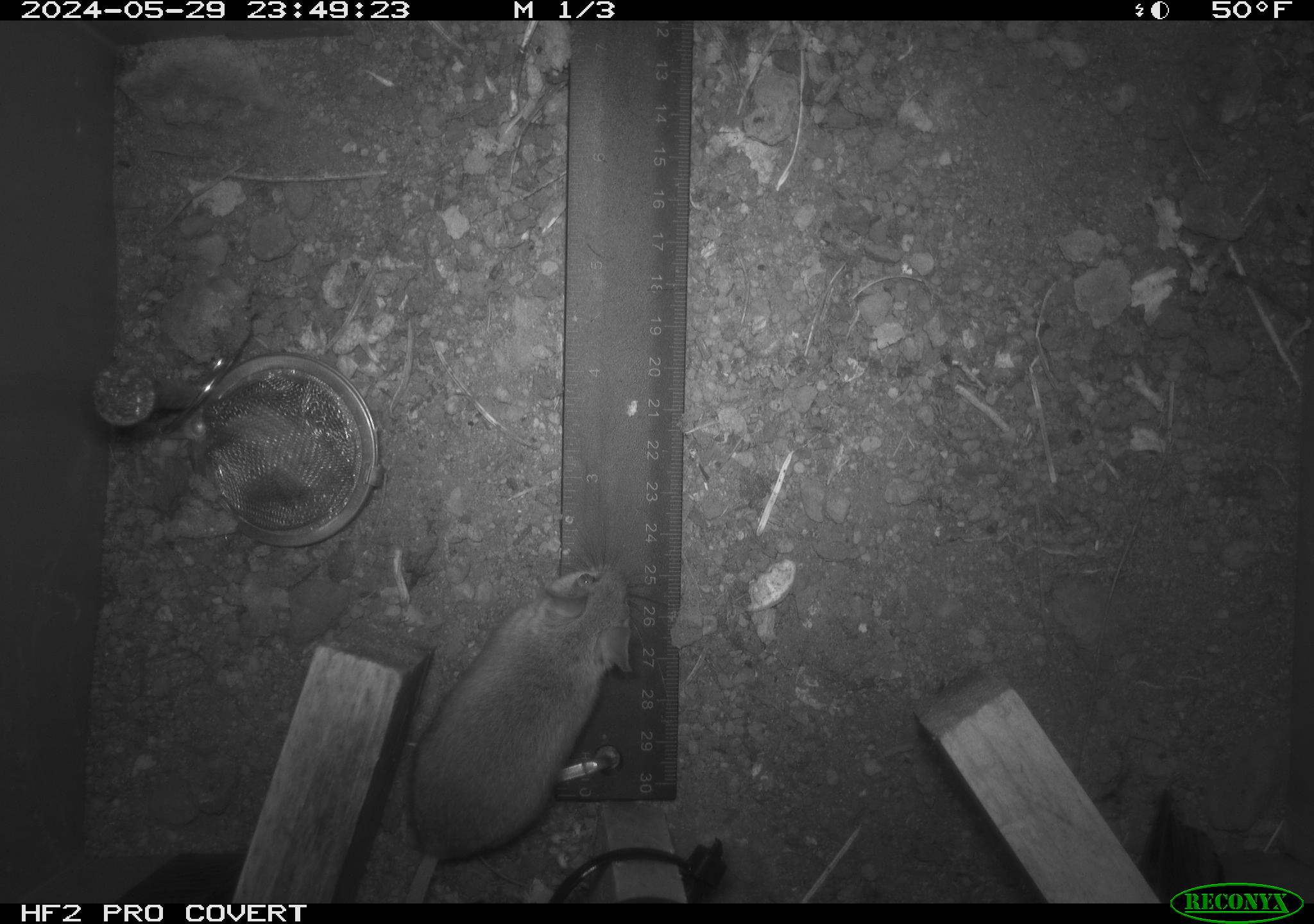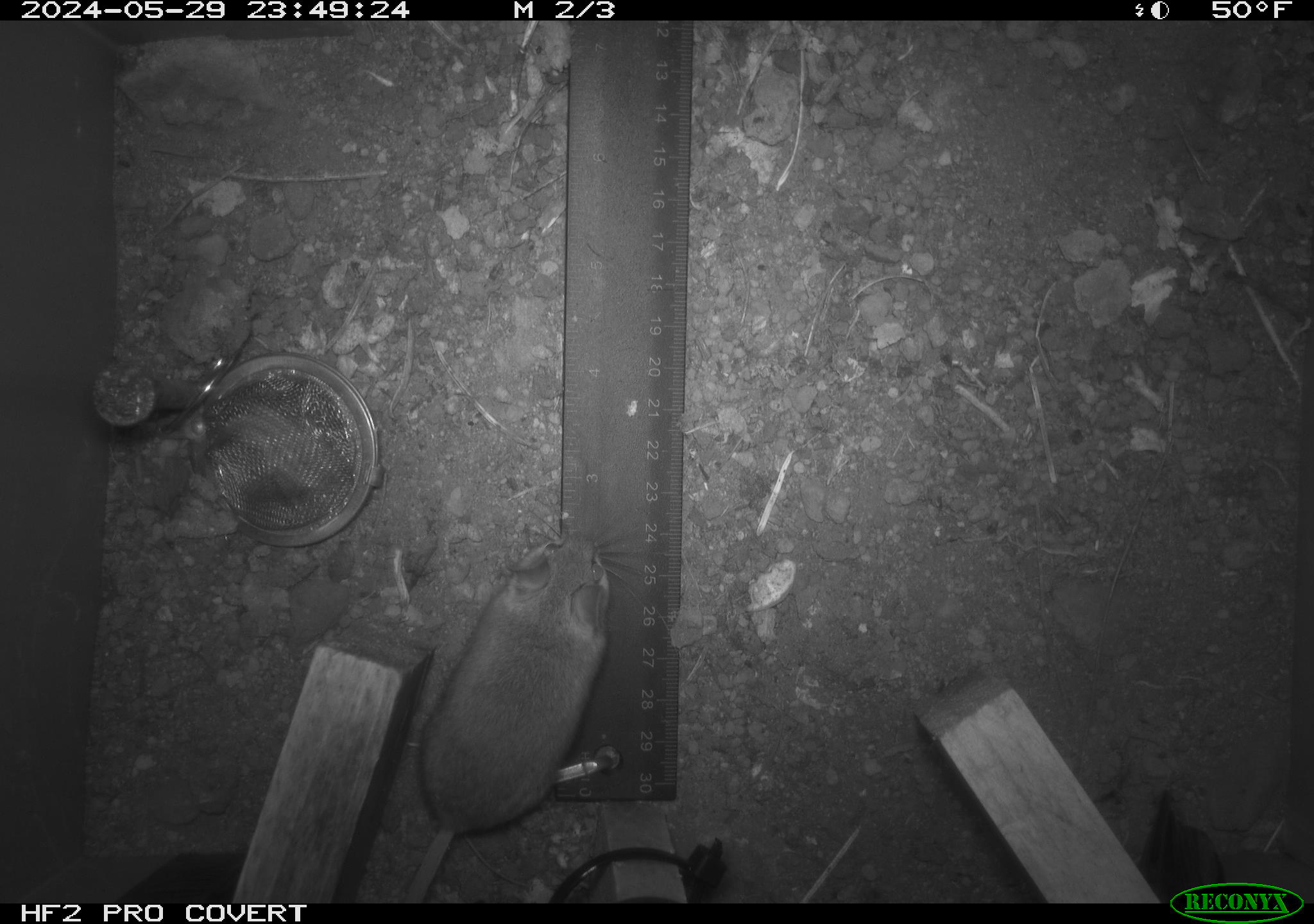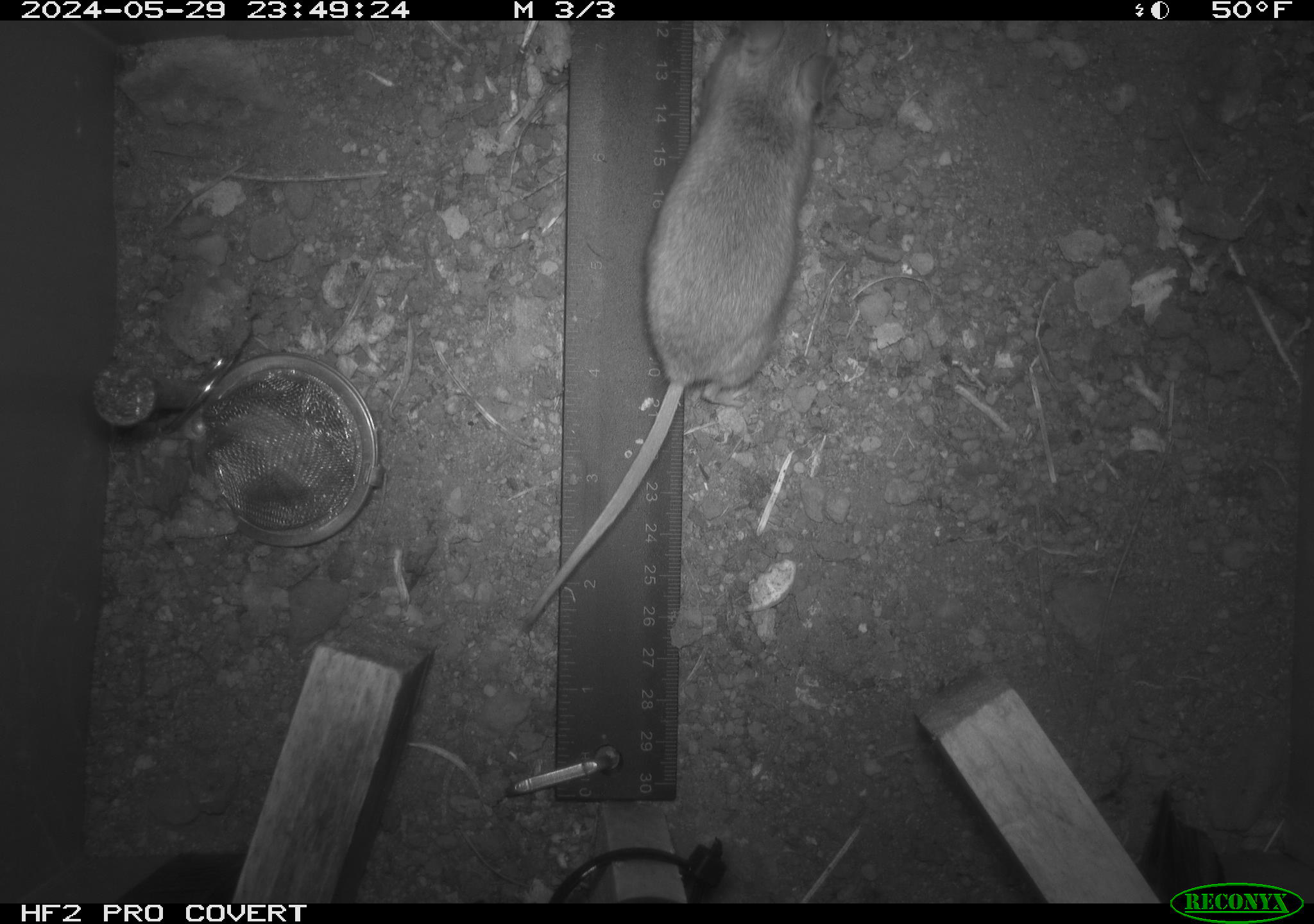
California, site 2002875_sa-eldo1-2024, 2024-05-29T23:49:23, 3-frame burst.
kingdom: Animalia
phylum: Chordata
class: Mammalia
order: Rodentia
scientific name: Rodentia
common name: mouse species